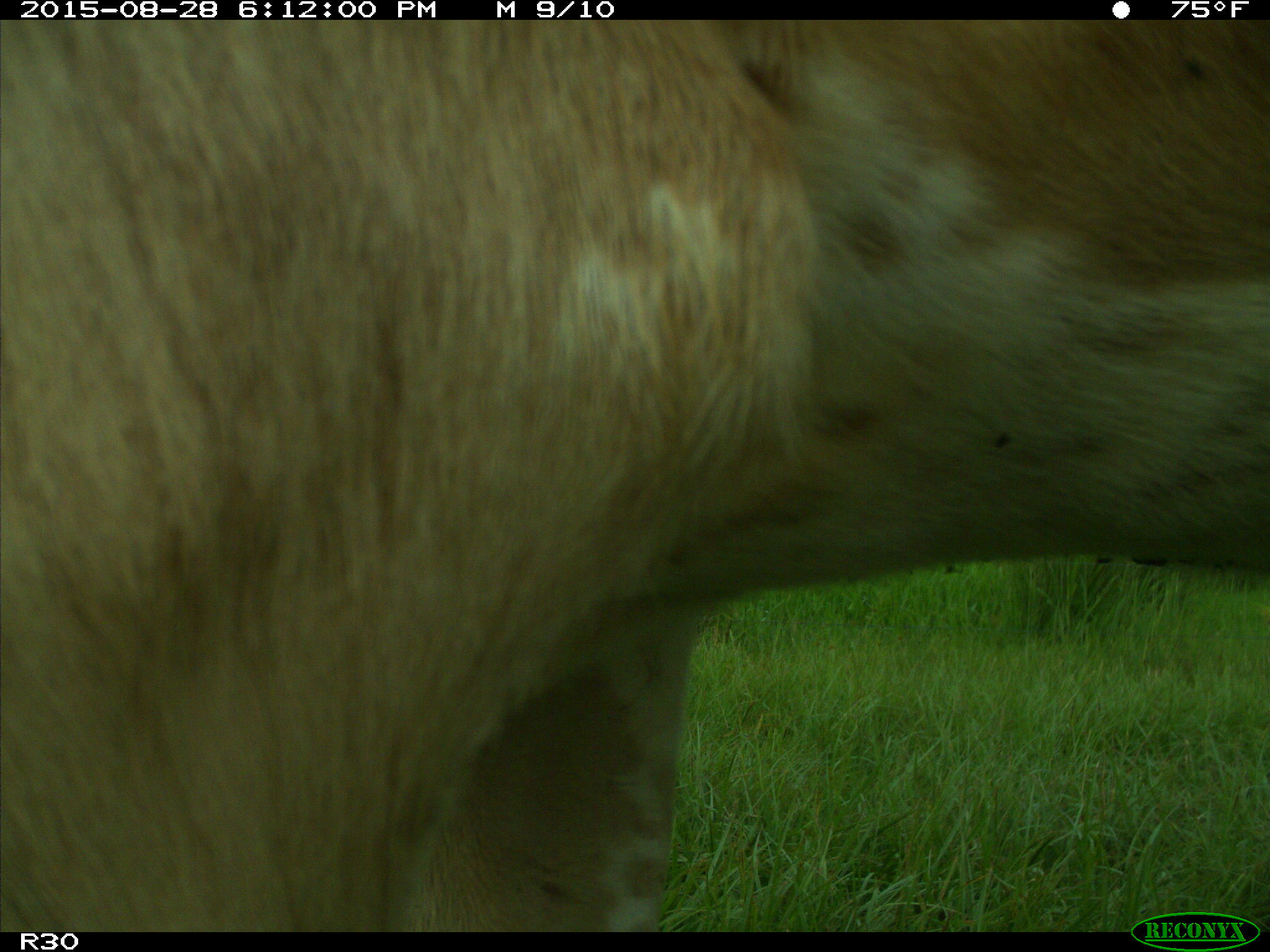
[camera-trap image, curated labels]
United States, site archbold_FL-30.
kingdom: Animalia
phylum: Chordata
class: Mammalia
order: Artiodactyla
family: Bovidae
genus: Bos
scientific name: Bos taurus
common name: domestic cow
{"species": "Bos taurus (domestic cow)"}